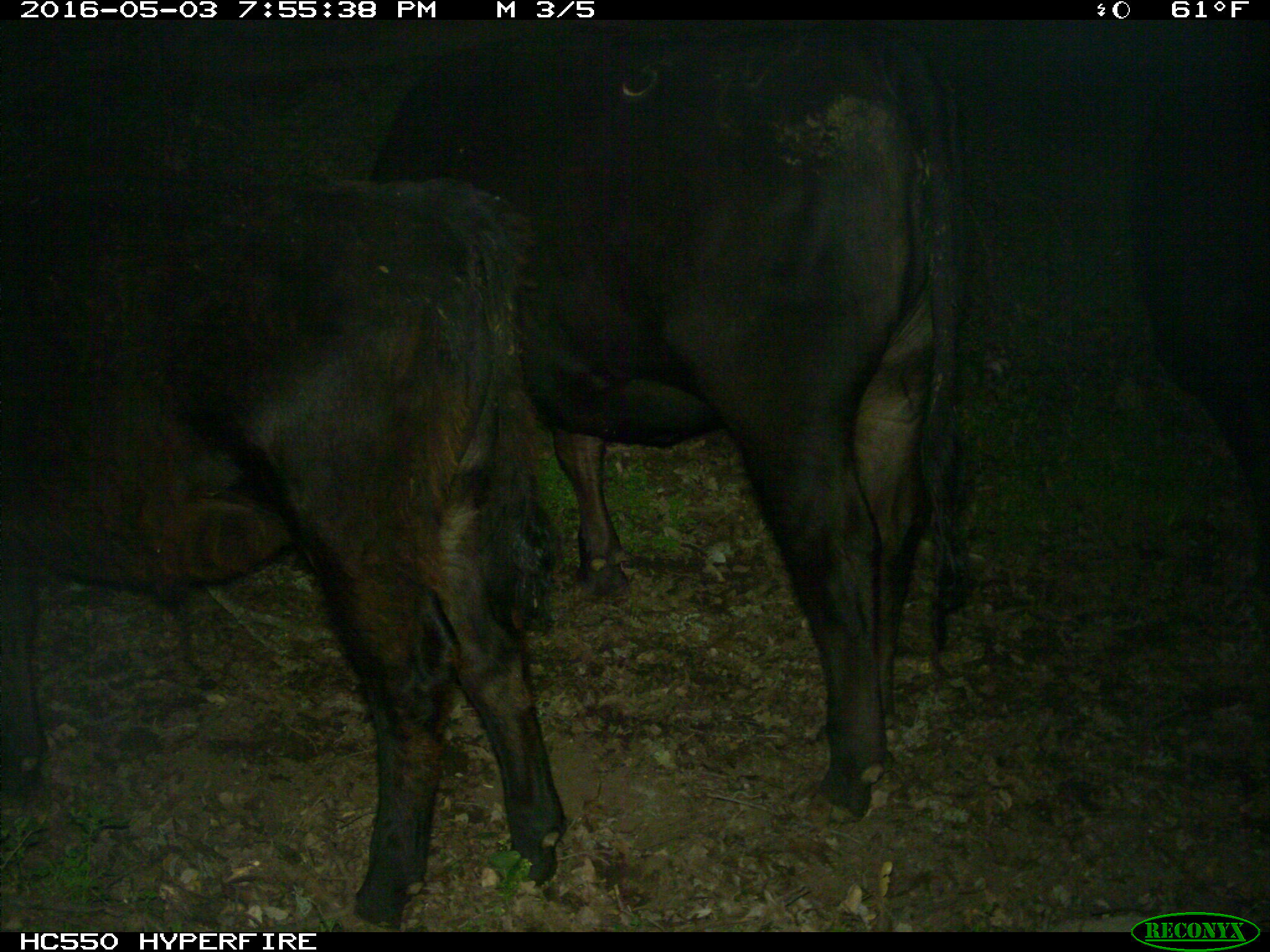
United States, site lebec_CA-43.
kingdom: Animalia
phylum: Chordata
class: Mammalia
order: Artiodactyla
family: Bovidae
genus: Bos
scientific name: Bos taurus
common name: domestic cow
Bos taurus (domestic cow).